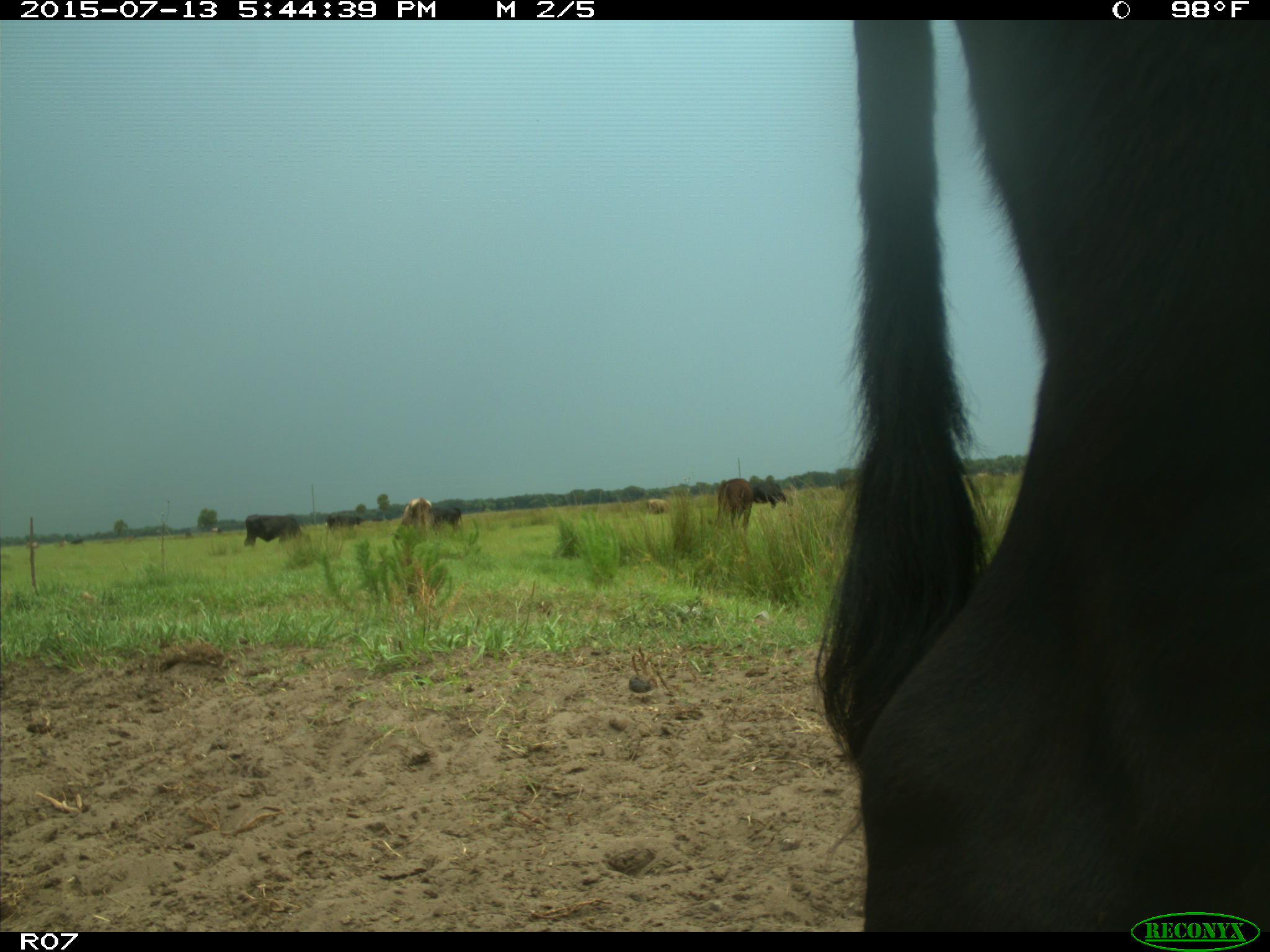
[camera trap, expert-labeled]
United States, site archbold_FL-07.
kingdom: Animalia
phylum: Chordata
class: Mammalia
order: Artiodactyla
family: Bovidae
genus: Bos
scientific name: Bos taurus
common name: domestic cow